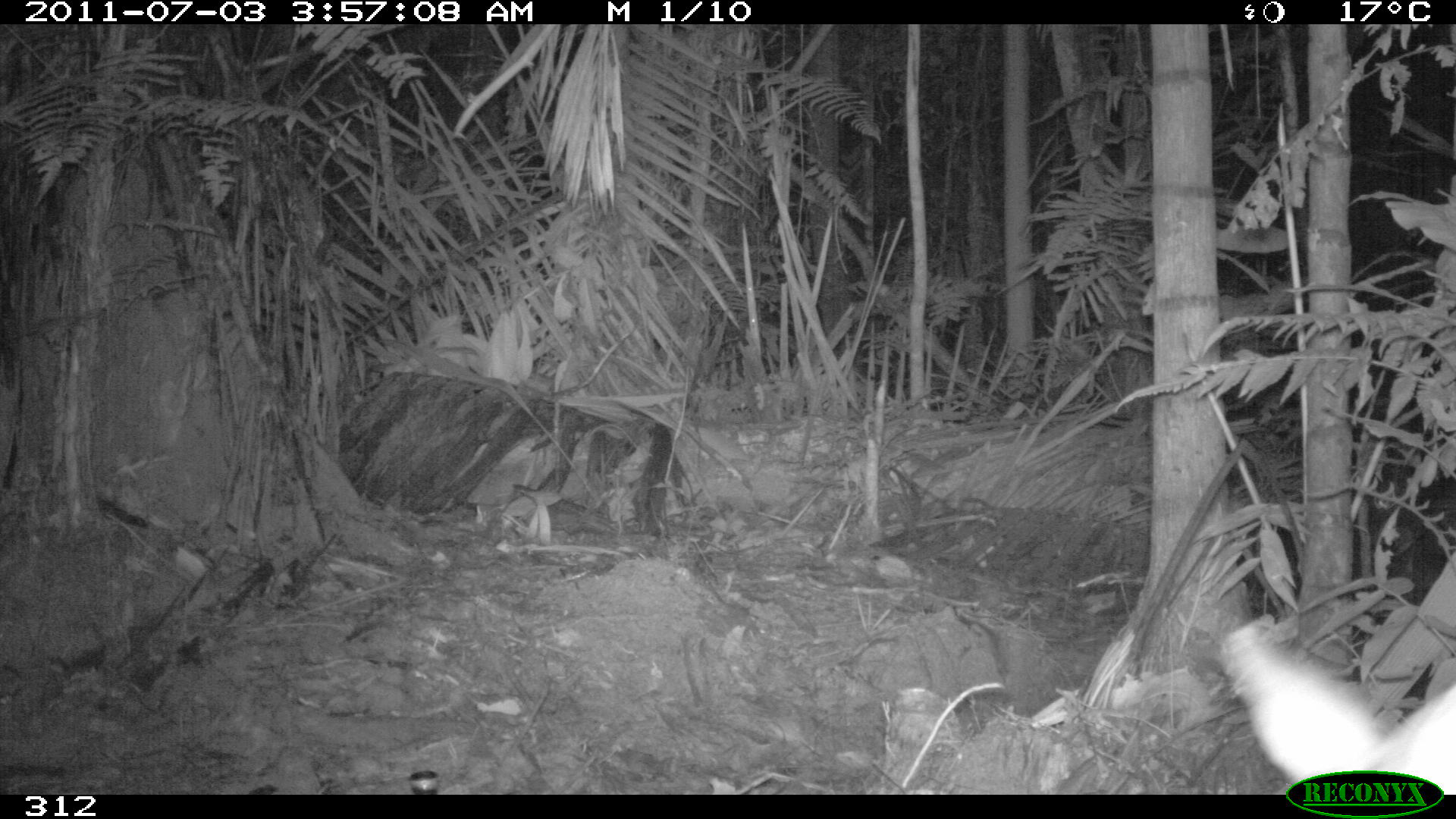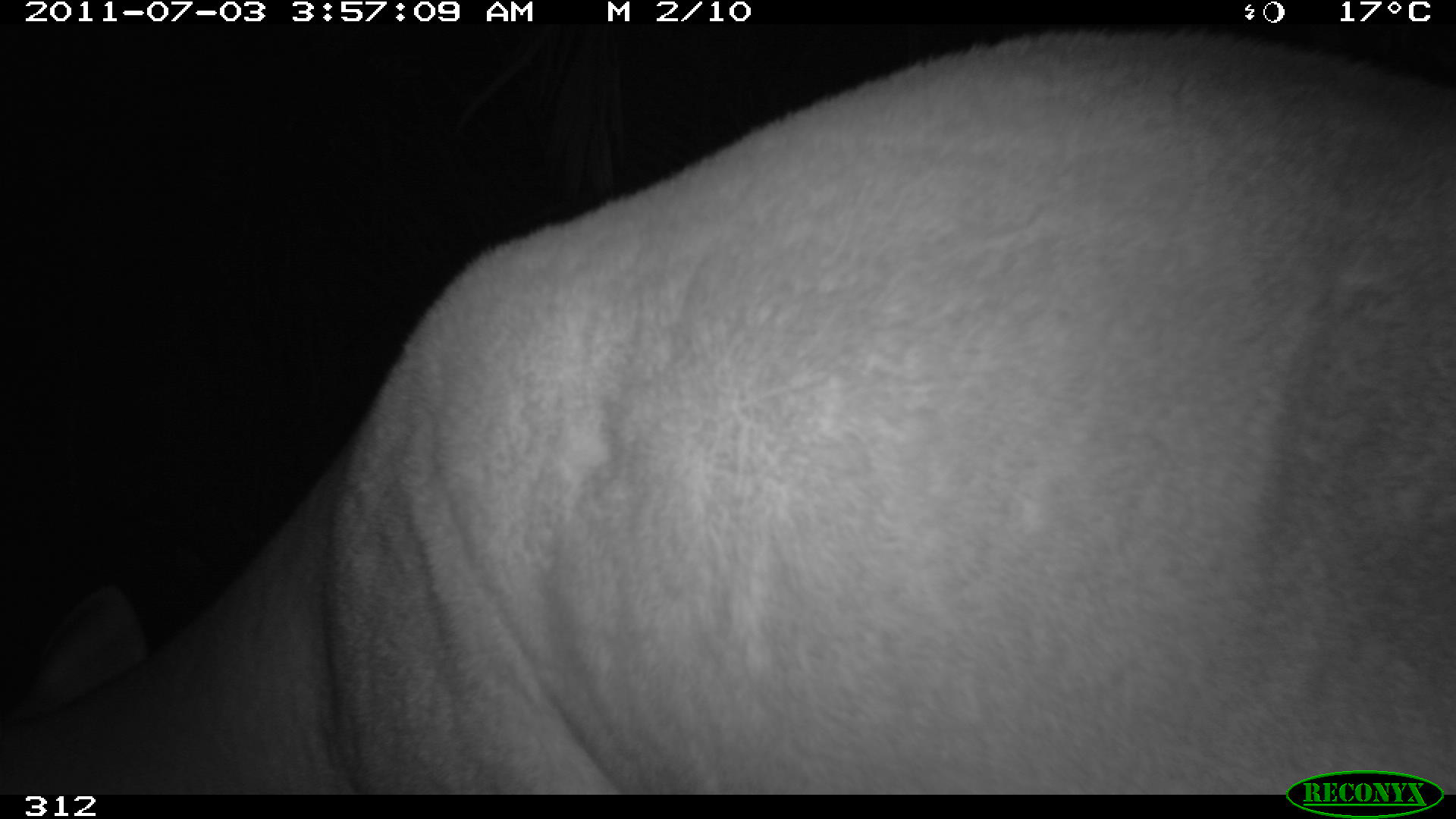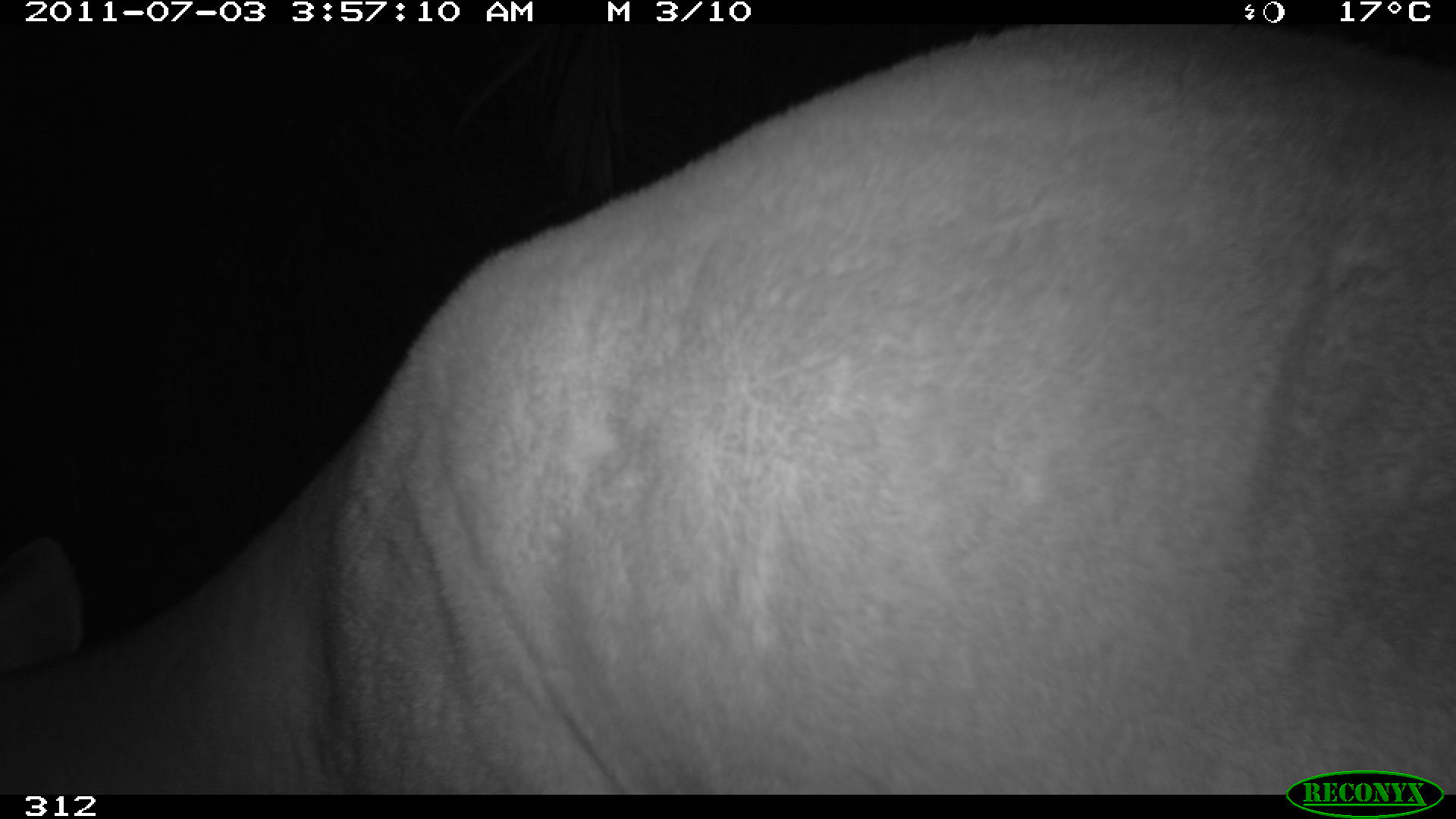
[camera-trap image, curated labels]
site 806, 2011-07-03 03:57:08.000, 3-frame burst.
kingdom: Animalia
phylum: Chordata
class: Mammalia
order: Artiodactyla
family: Cervidae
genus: Mazama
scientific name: Mazama americana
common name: red brocket